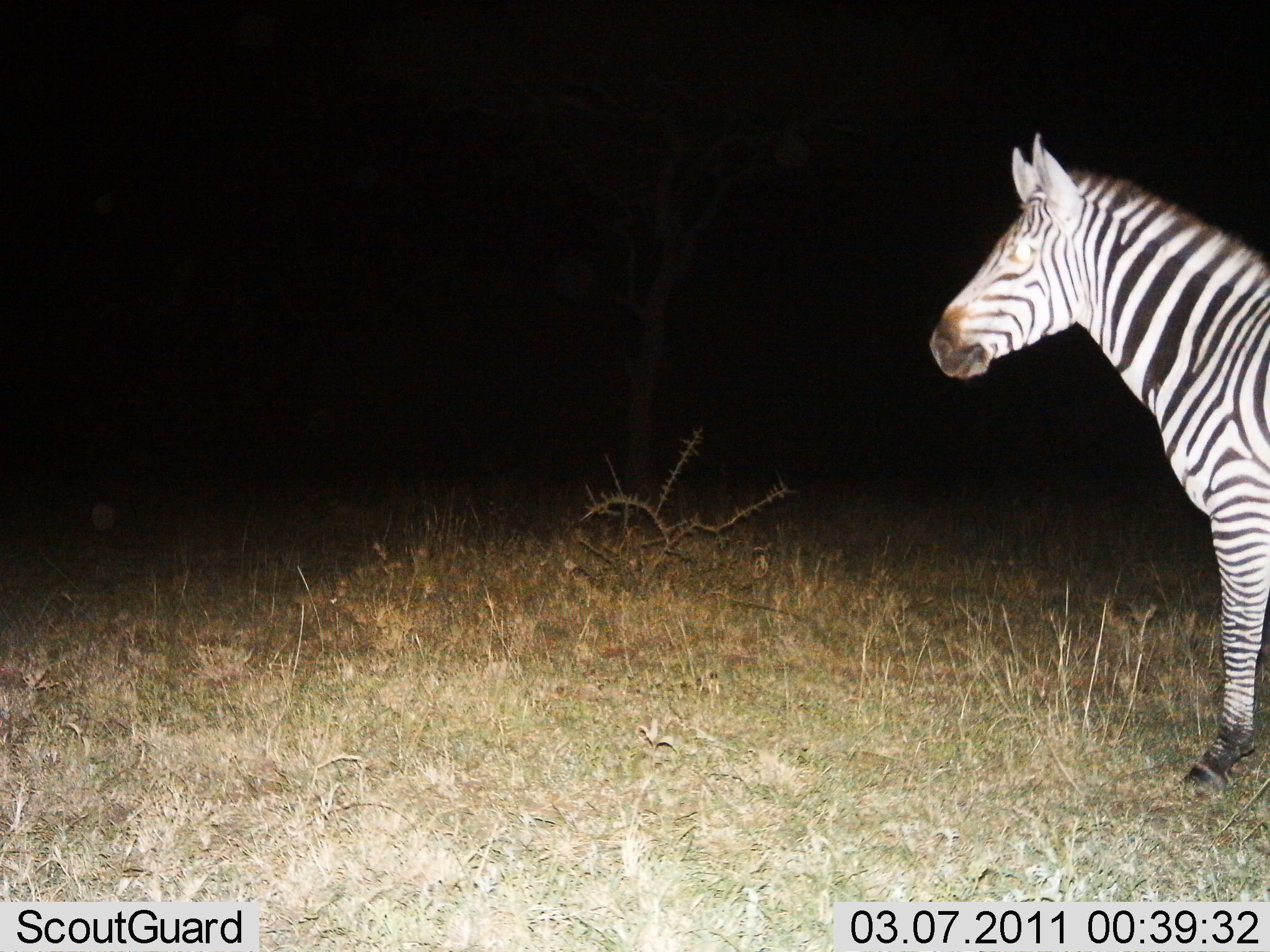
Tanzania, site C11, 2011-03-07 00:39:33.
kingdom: Animalia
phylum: Chordata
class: Mammalia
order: Perissodactyla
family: Equidae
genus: Equus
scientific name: Equus quagga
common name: plains zebra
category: zebra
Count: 1.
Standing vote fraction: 100%.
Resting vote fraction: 0%.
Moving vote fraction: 0%.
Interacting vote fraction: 0%.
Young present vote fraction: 0%.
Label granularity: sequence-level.